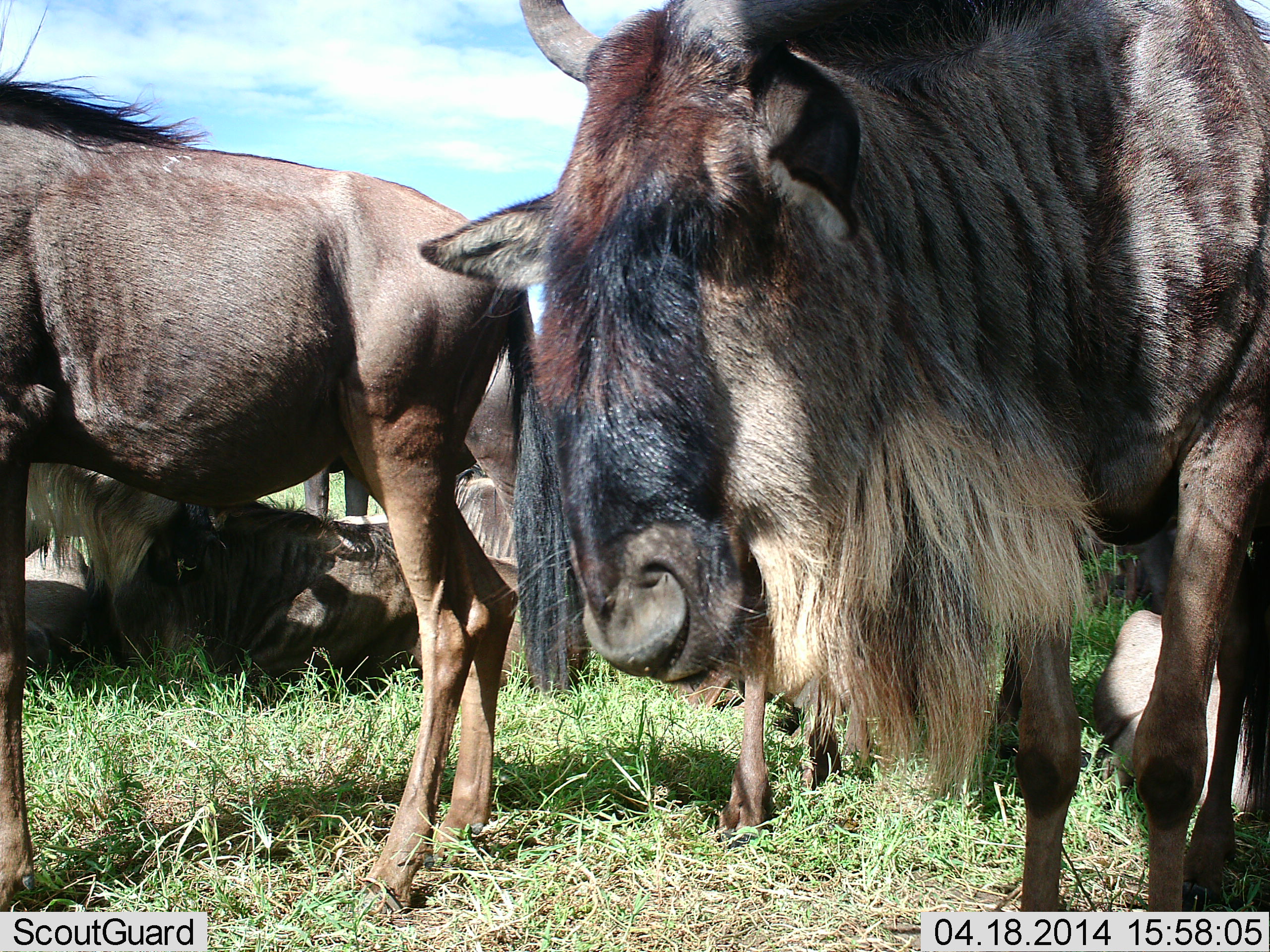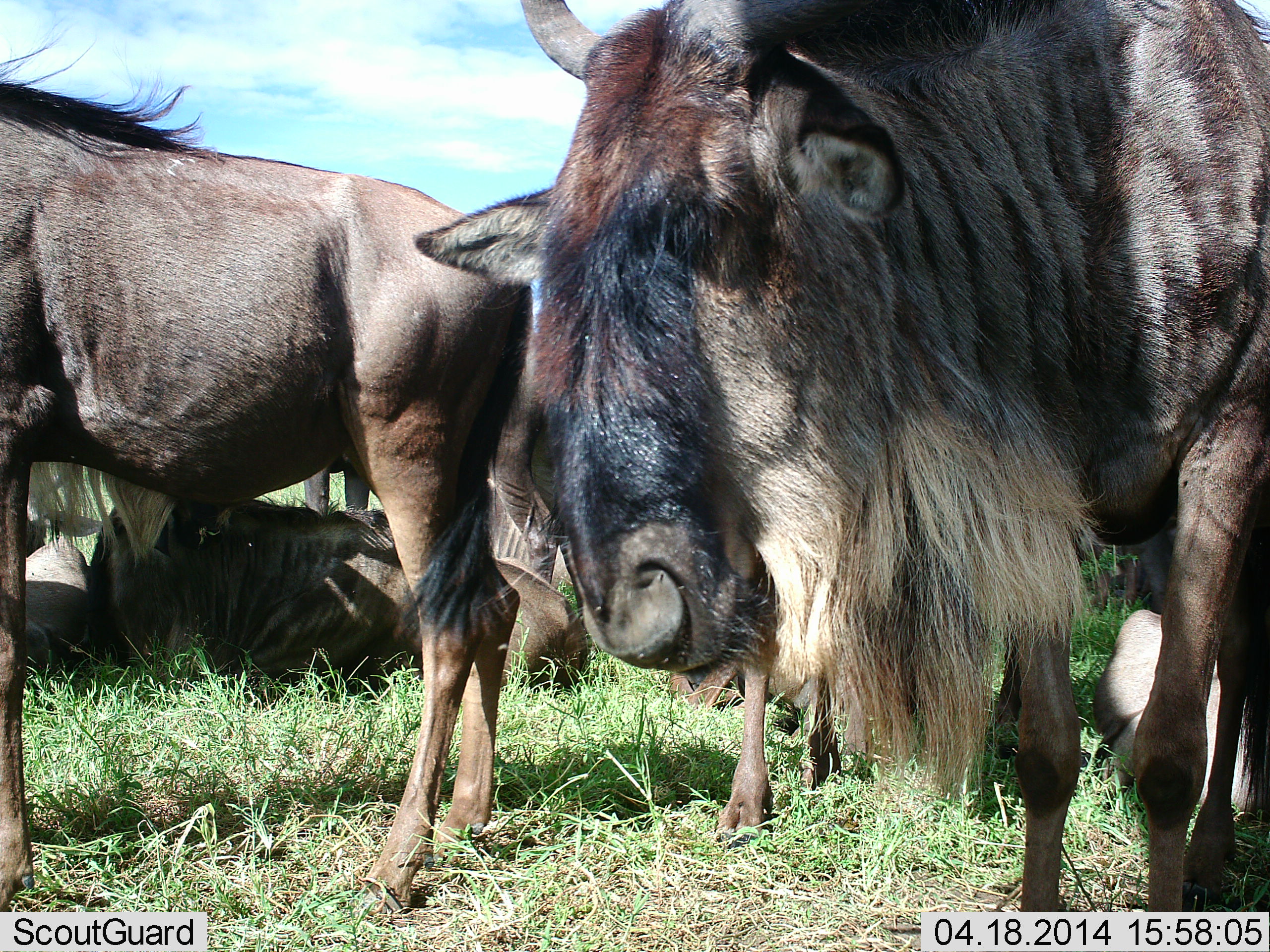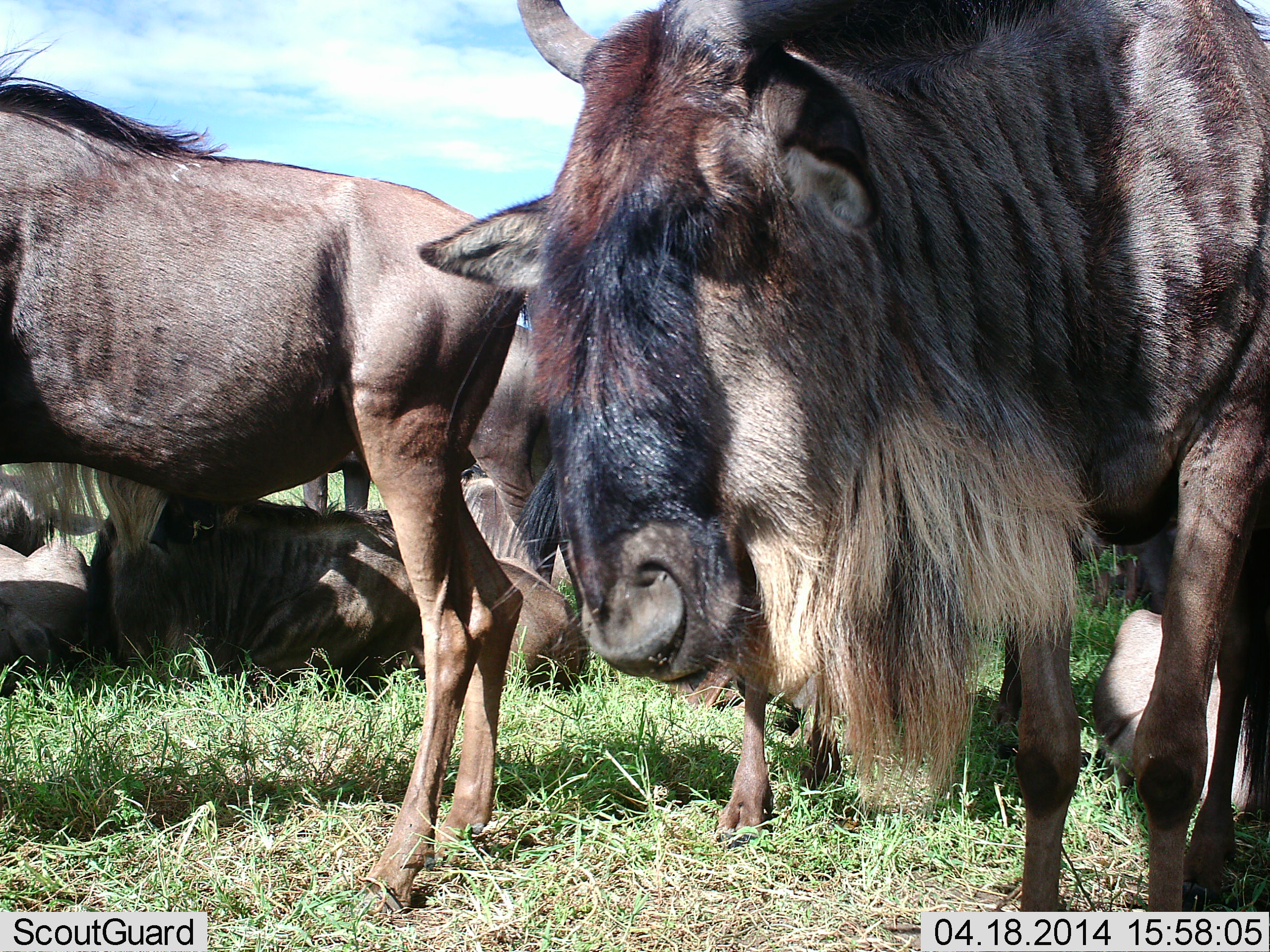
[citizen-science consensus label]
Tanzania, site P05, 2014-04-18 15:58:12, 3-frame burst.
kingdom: Animalia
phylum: Chordata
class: Mammalia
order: Artiodactyla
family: Bovidae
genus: Connochaetes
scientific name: Connochaetes taurinus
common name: blue wildebeest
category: wildebeest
Wildebeest (blue wildebeest) (Connochaetes taurinus), count 7. Behavior (volunteer vote fractions): standing 80%, resting 100%, moving 0%, interacting 0%. Young present (vote fraction): 0%. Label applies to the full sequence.